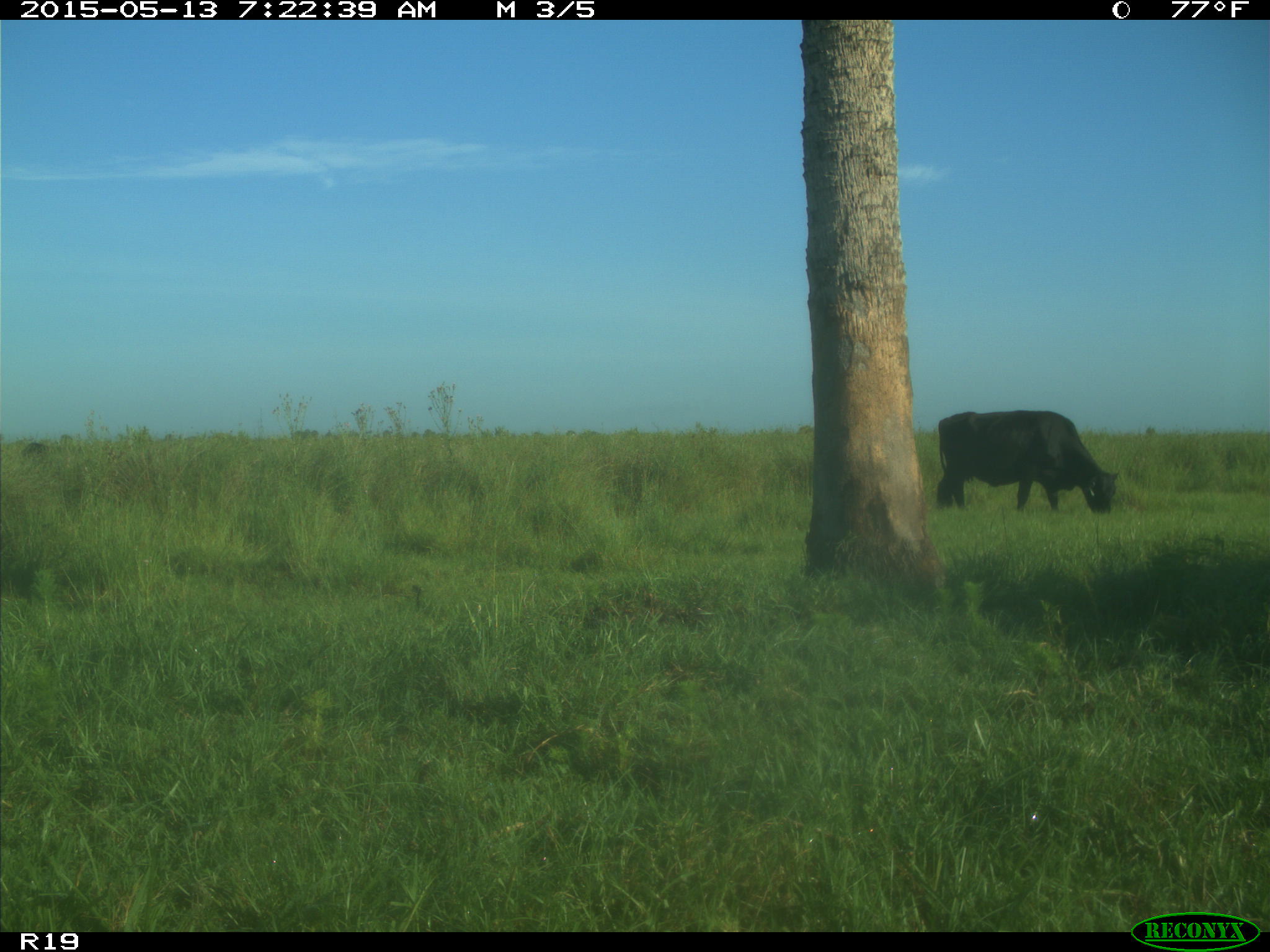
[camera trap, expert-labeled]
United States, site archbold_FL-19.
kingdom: Animalia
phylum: Chordata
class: Mammalia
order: Artiodactyla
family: Bovidae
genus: Bos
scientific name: Bos taurus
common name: domestic cow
Bos taurus (domestic cow).